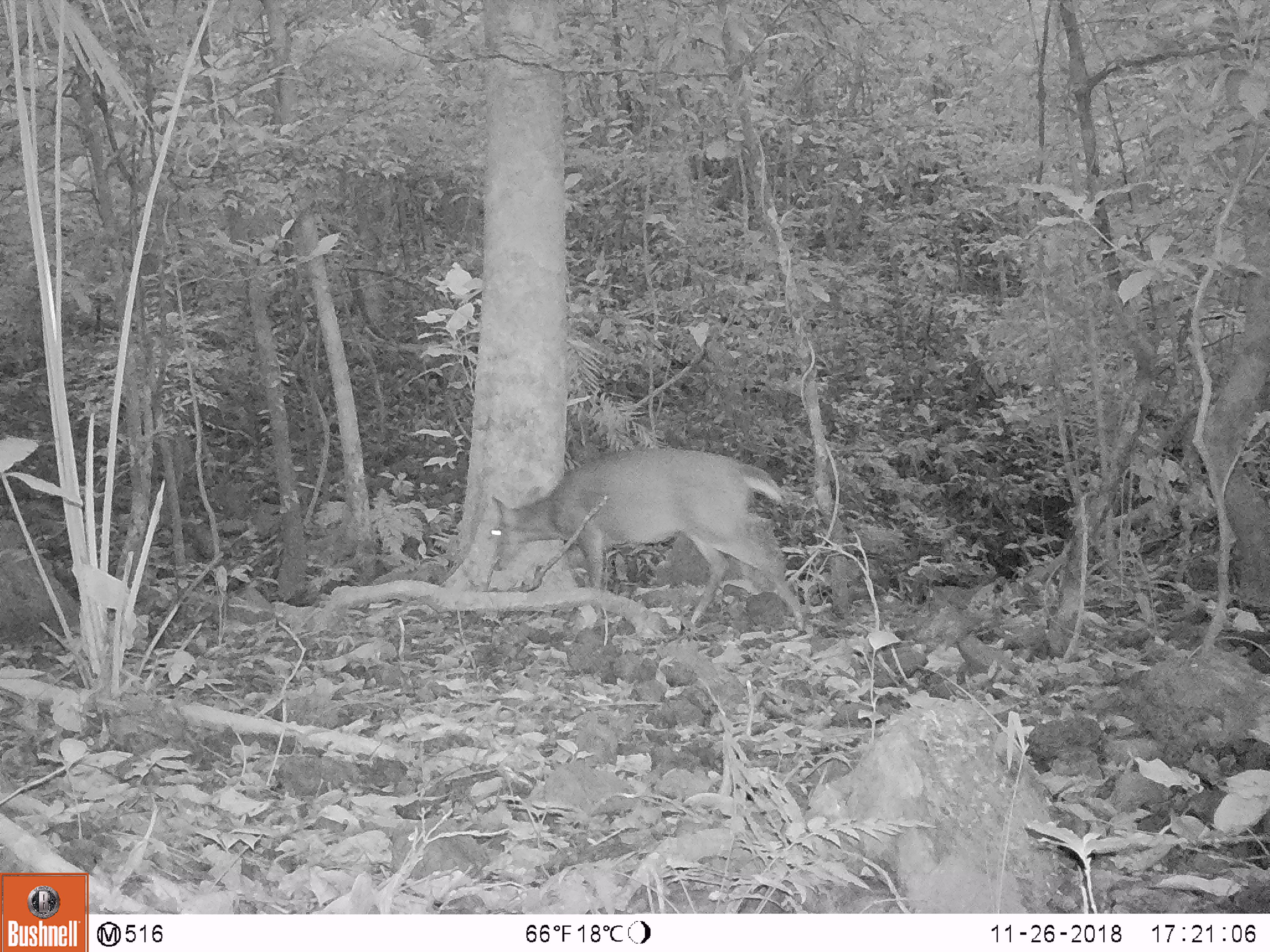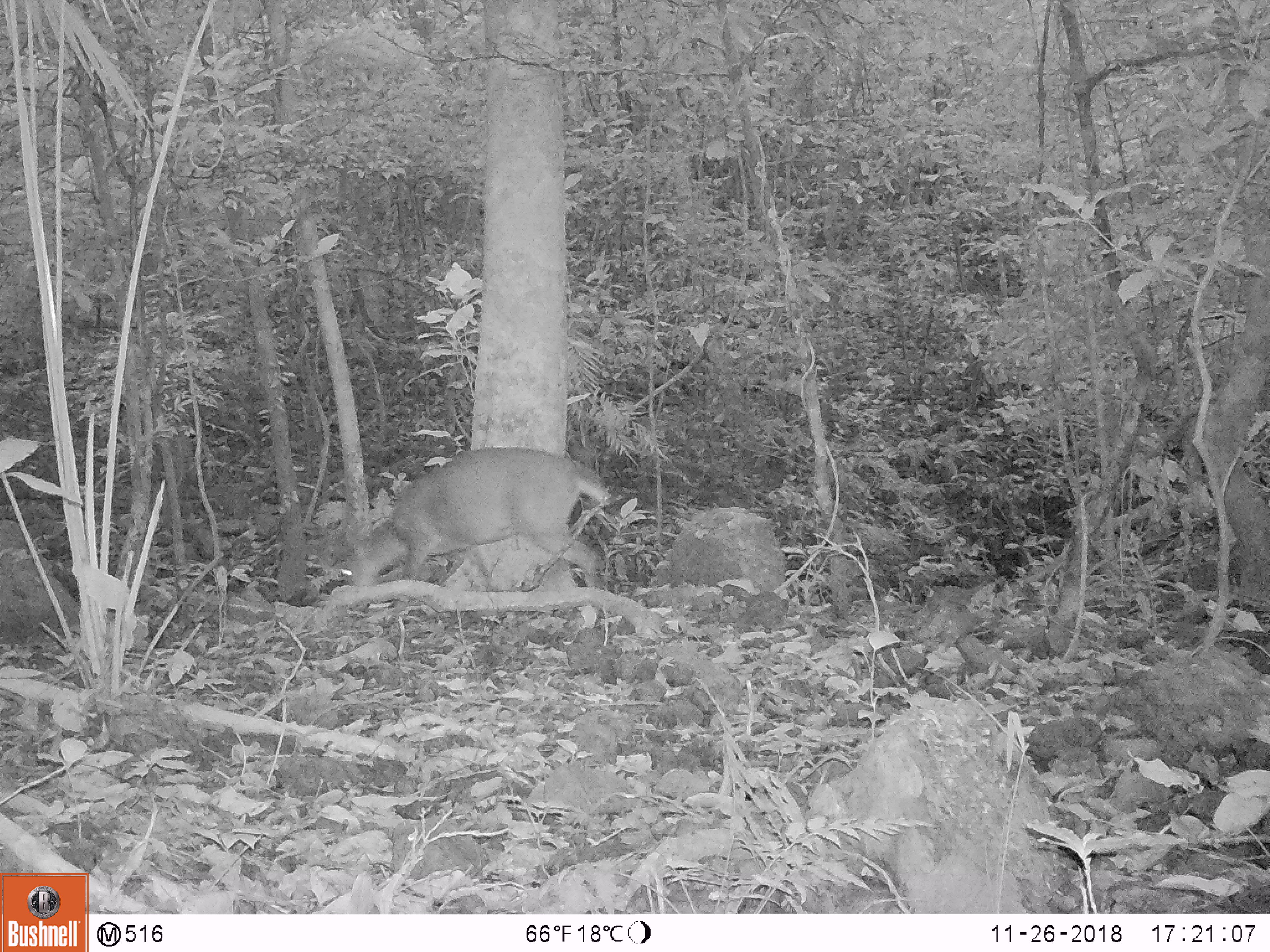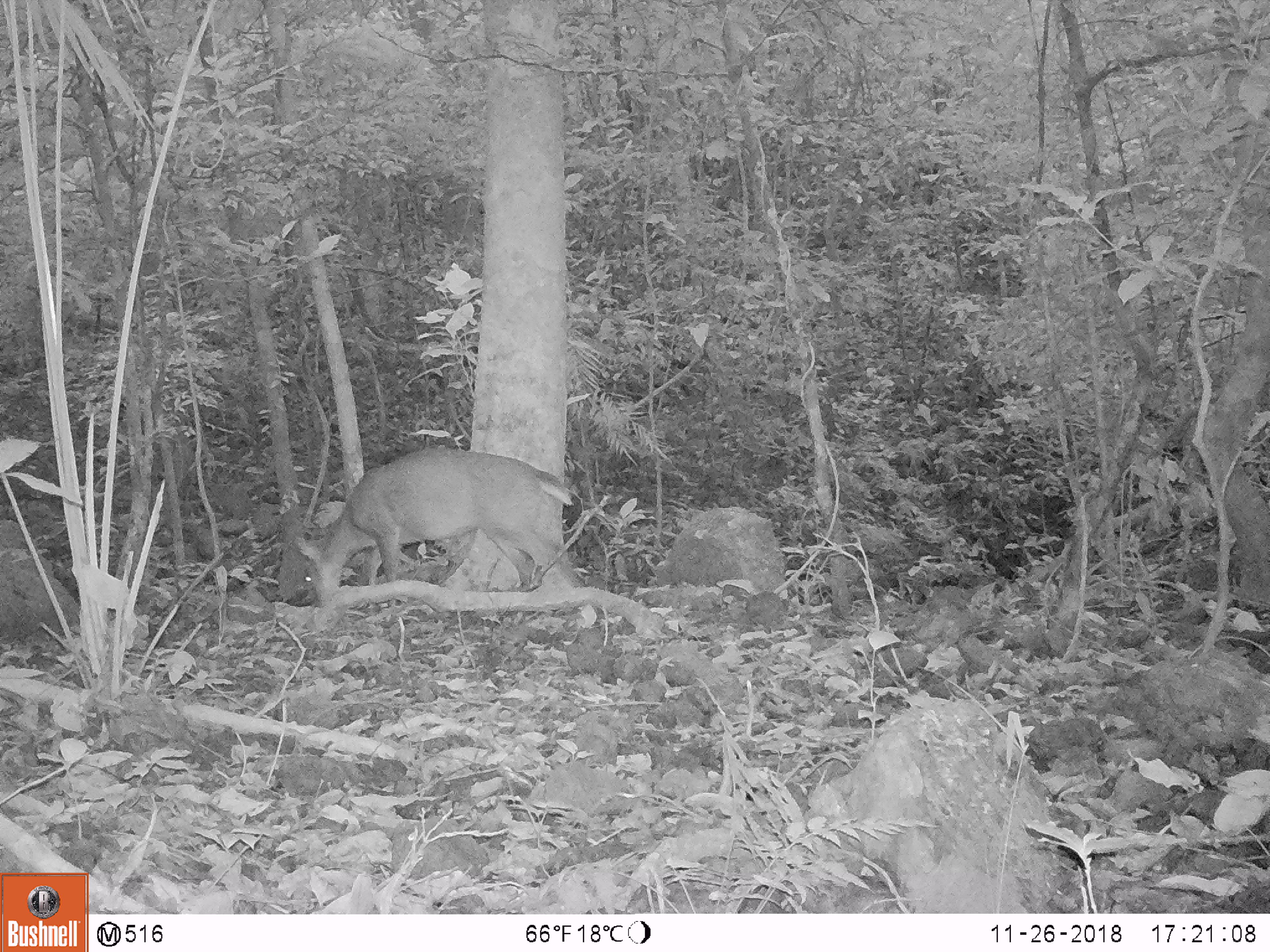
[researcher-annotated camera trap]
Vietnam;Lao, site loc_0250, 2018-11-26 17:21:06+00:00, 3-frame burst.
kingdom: Animalia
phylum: Chordata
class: Mammalia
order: Artiodactyla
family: Cervidae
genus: Muntiacus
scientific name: Muntiacus vuquangensis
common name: large-antlered muntjac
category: large antlered muntjac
Large antlered muntjac (large-antlered muntjac) (Muntiacus vuquangensis). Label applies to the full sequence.